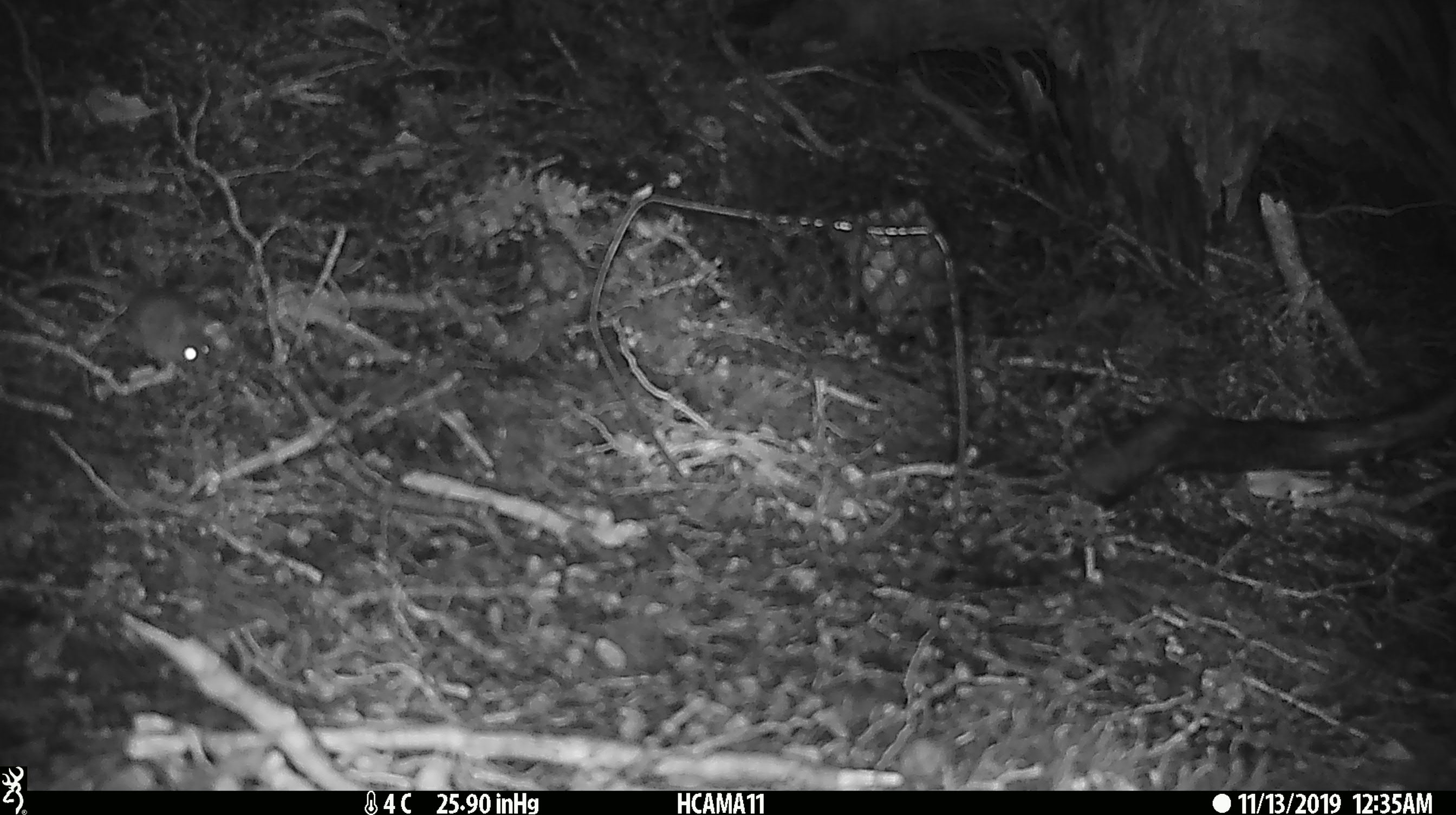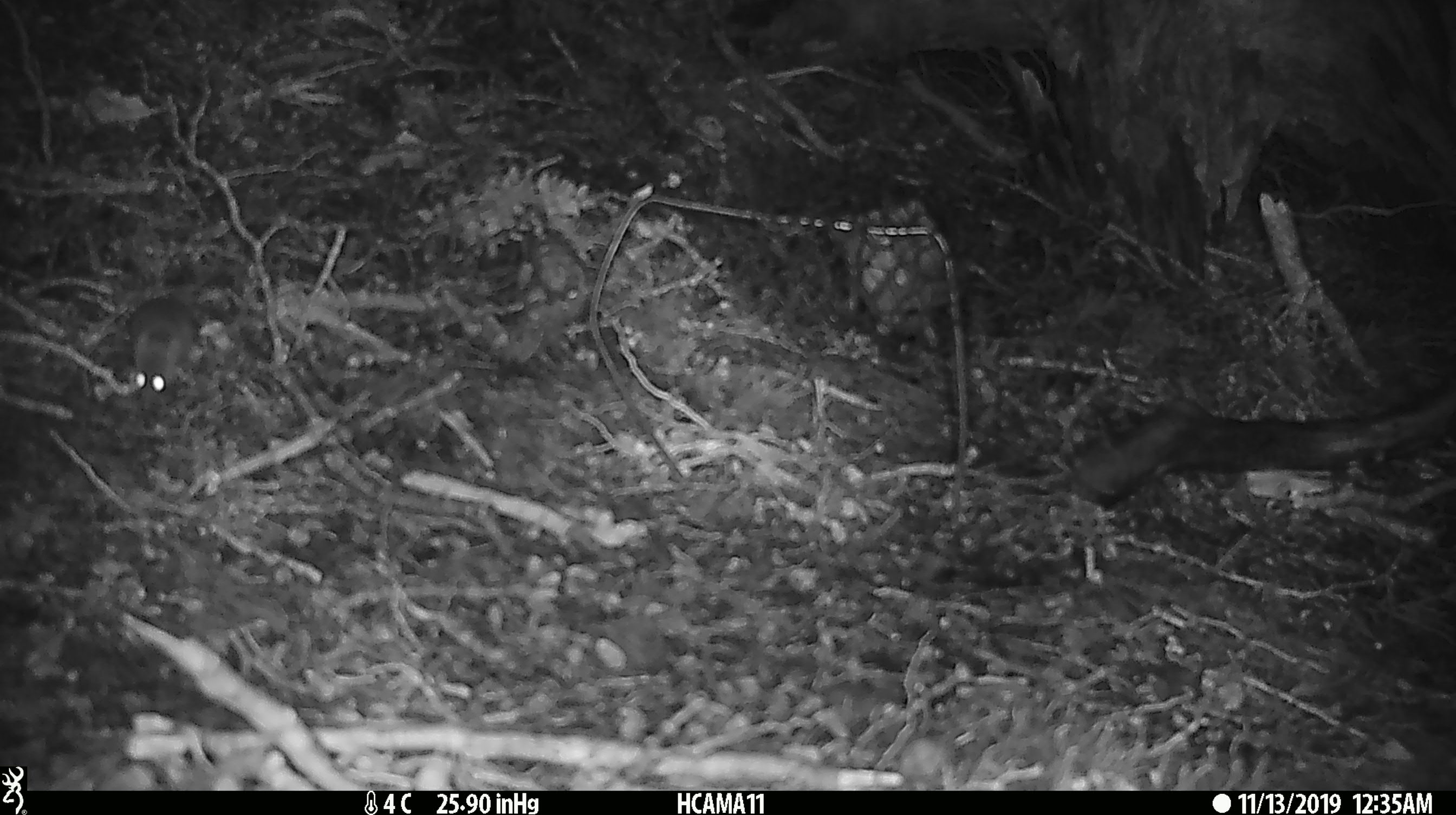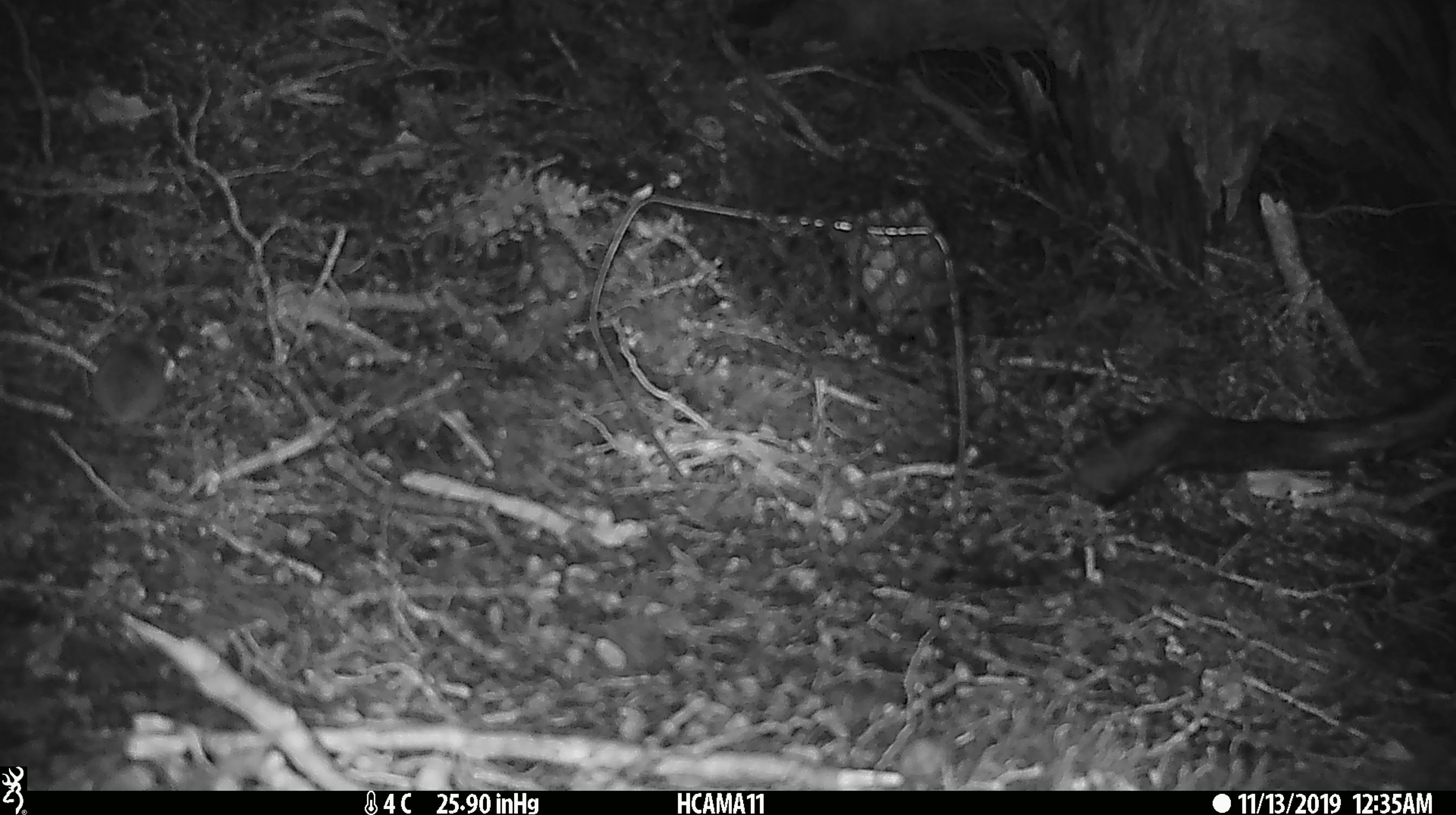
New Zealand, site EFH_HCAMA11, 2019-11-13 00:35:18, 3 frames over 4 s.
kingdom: Animalia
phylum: Chordata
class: Mammalia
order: Rodentia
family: Muridae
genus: Mus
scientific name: Mus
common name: mouse